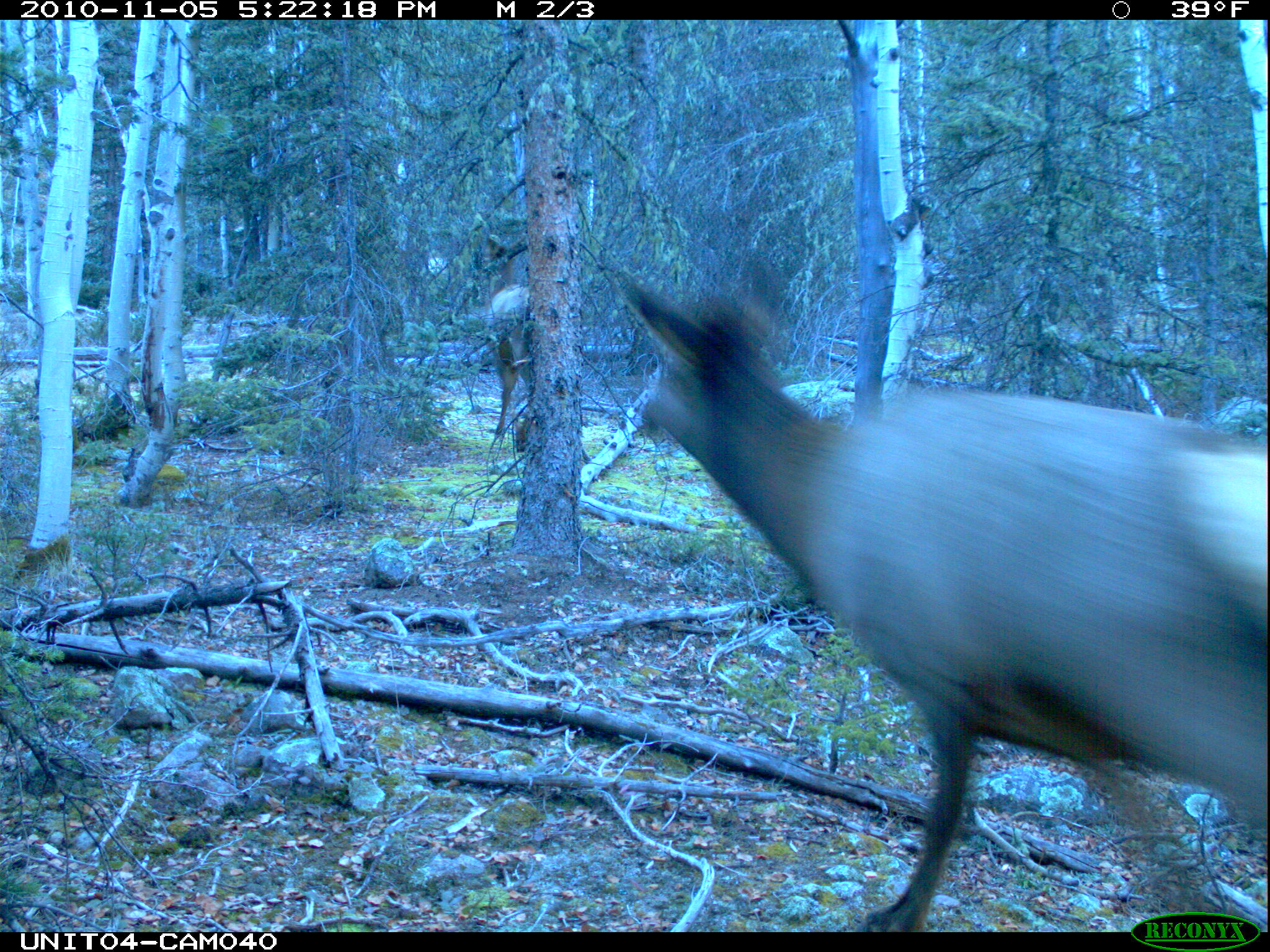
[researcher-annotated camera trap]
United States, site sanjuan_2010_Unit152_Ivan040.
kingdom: Animalia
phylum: Chordata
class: Mammalia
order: Artiodactyla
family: Cervidae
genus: Cervus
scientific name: Cervus elaphus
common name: red deer